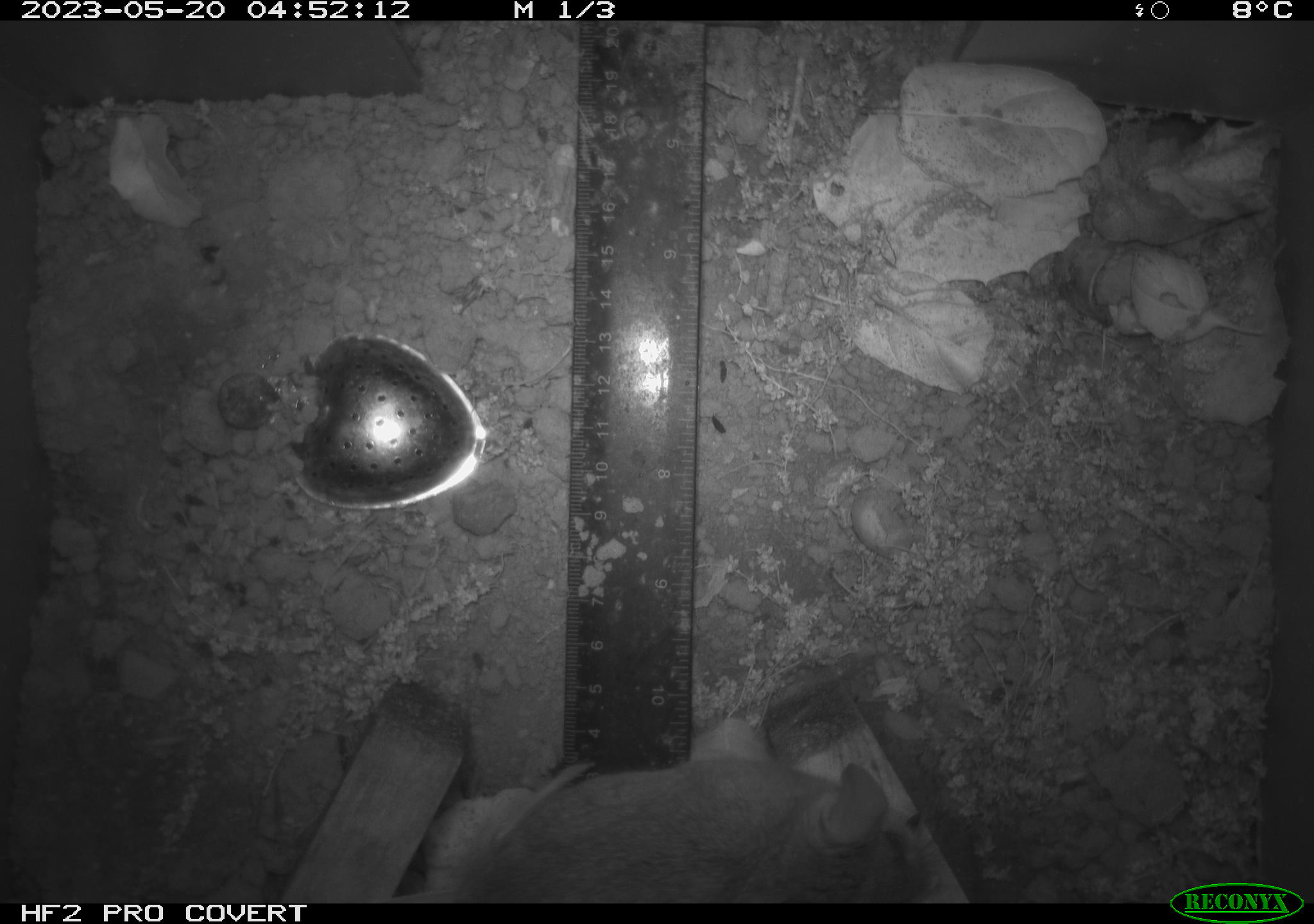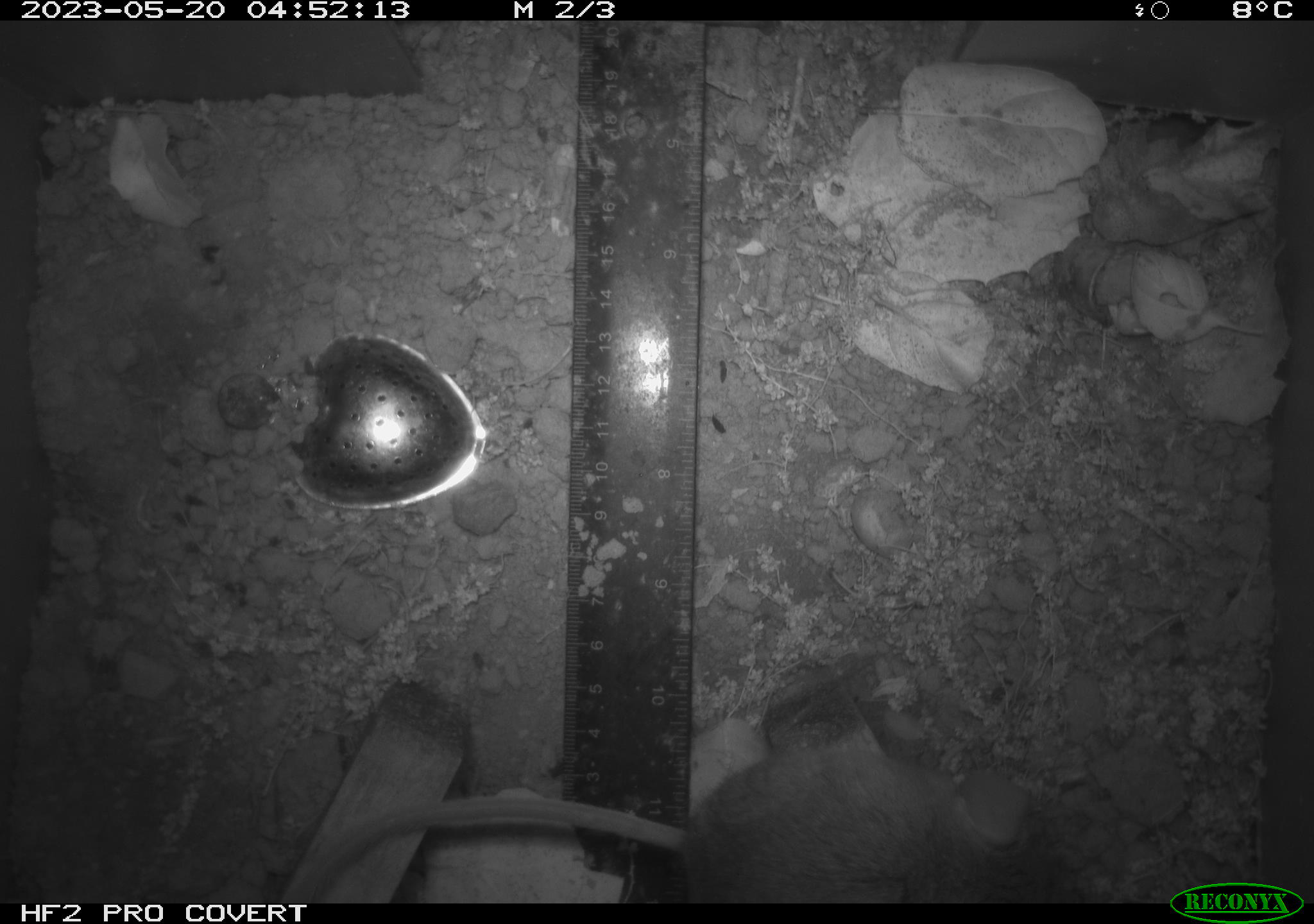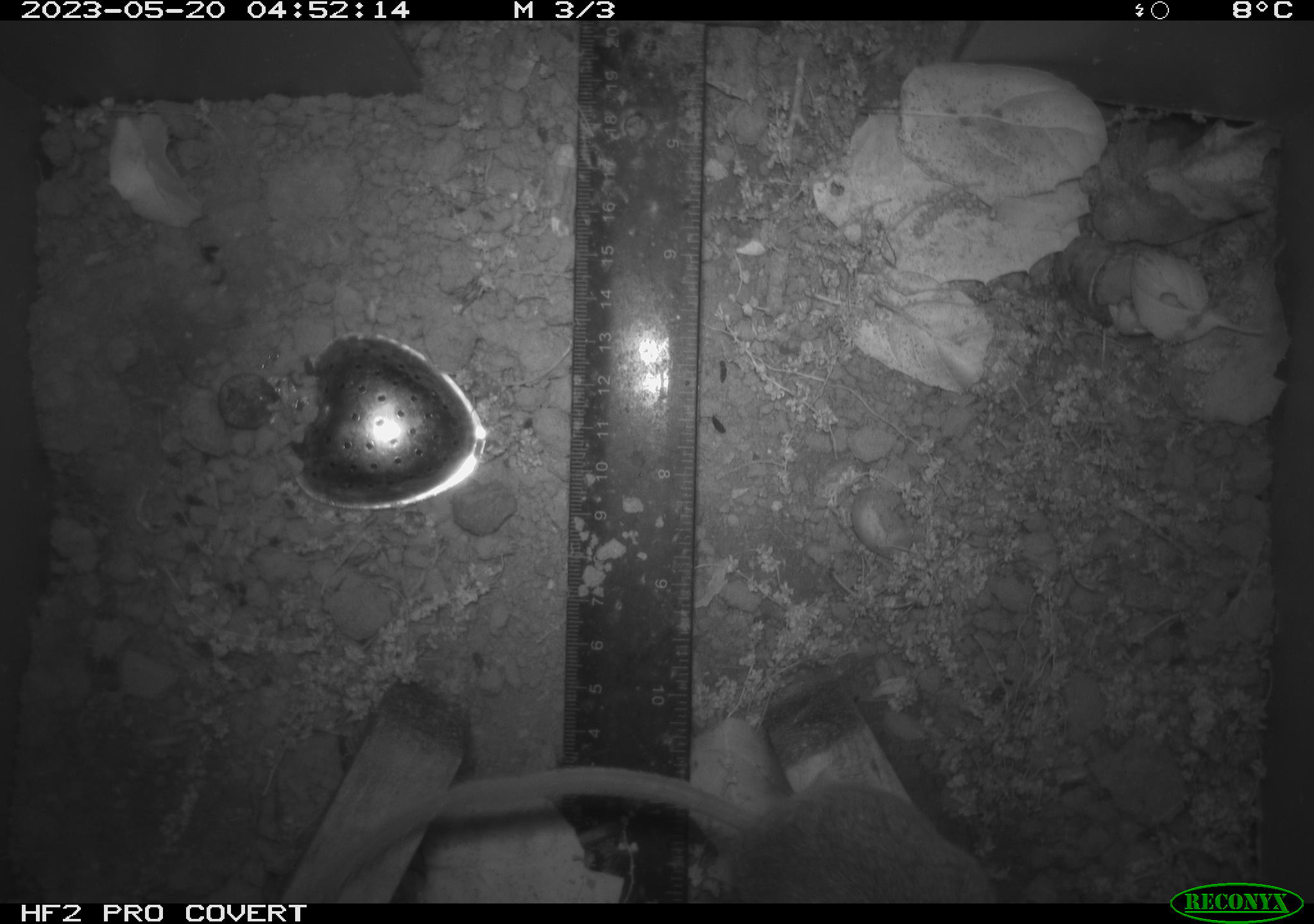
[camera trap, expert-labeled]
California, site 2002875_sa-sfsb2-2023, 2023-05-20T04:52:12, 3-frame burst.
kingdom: Animalia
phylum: Chordata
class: Mammalia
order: Rodentia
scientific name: Rodentia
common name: mouse species